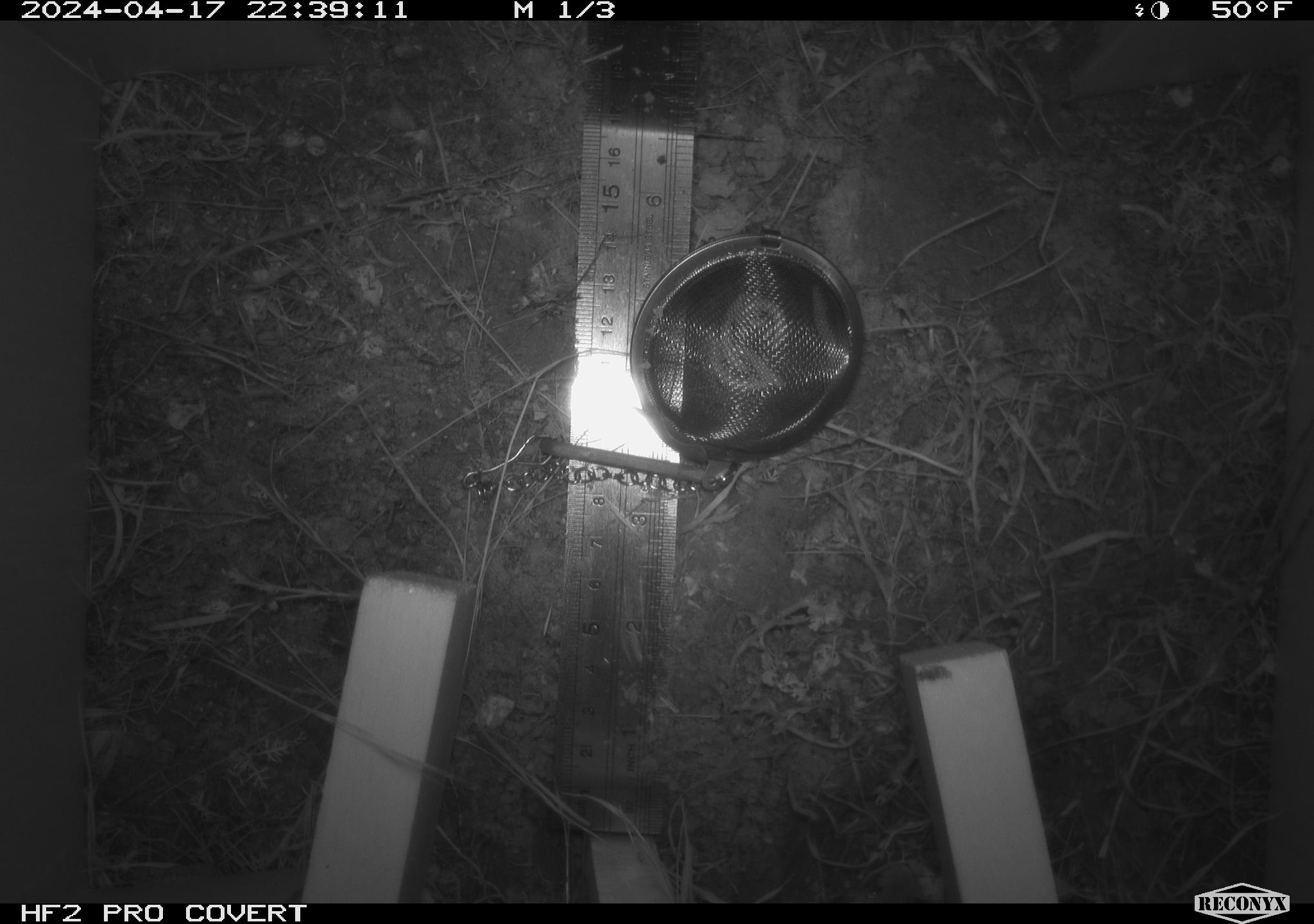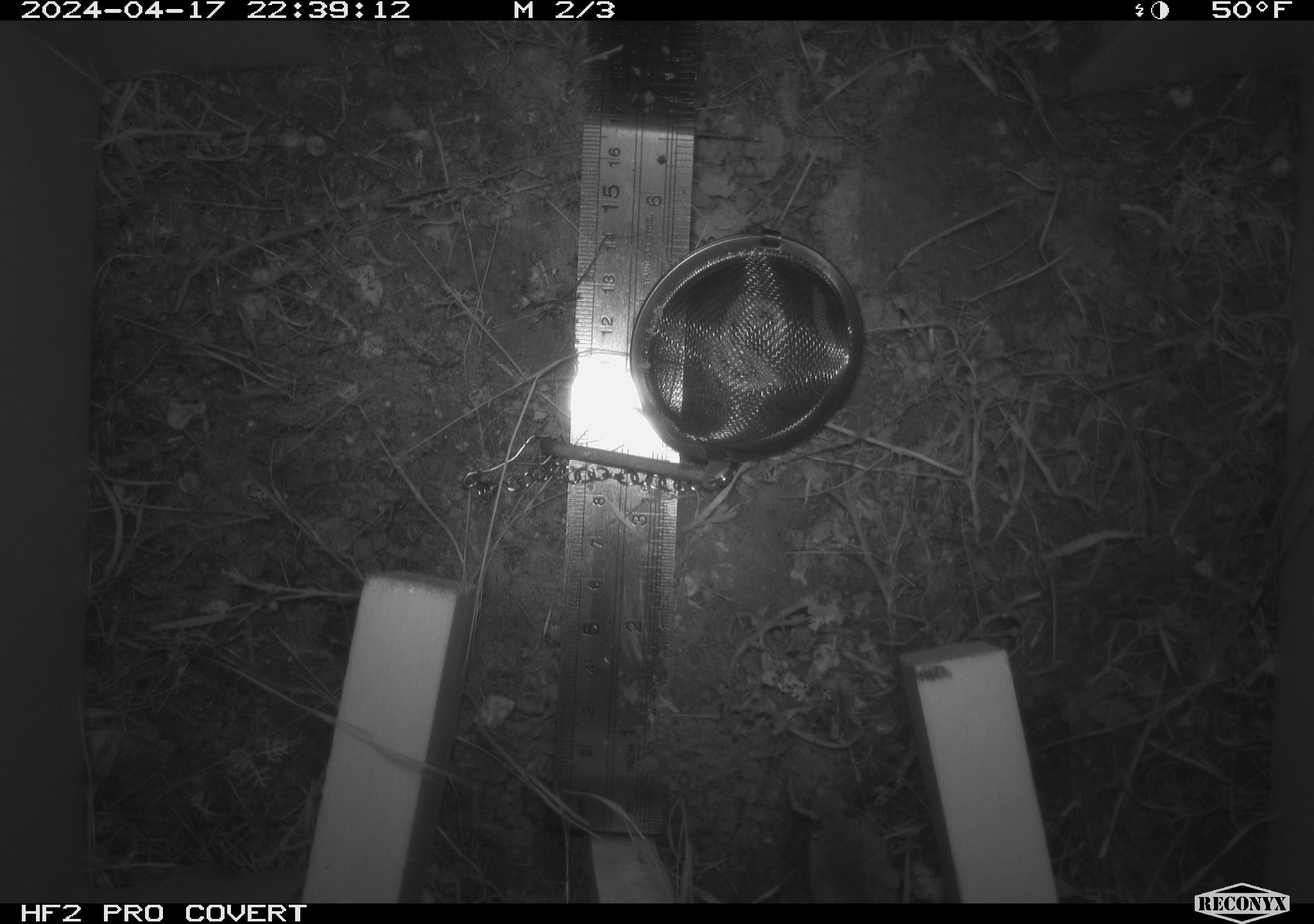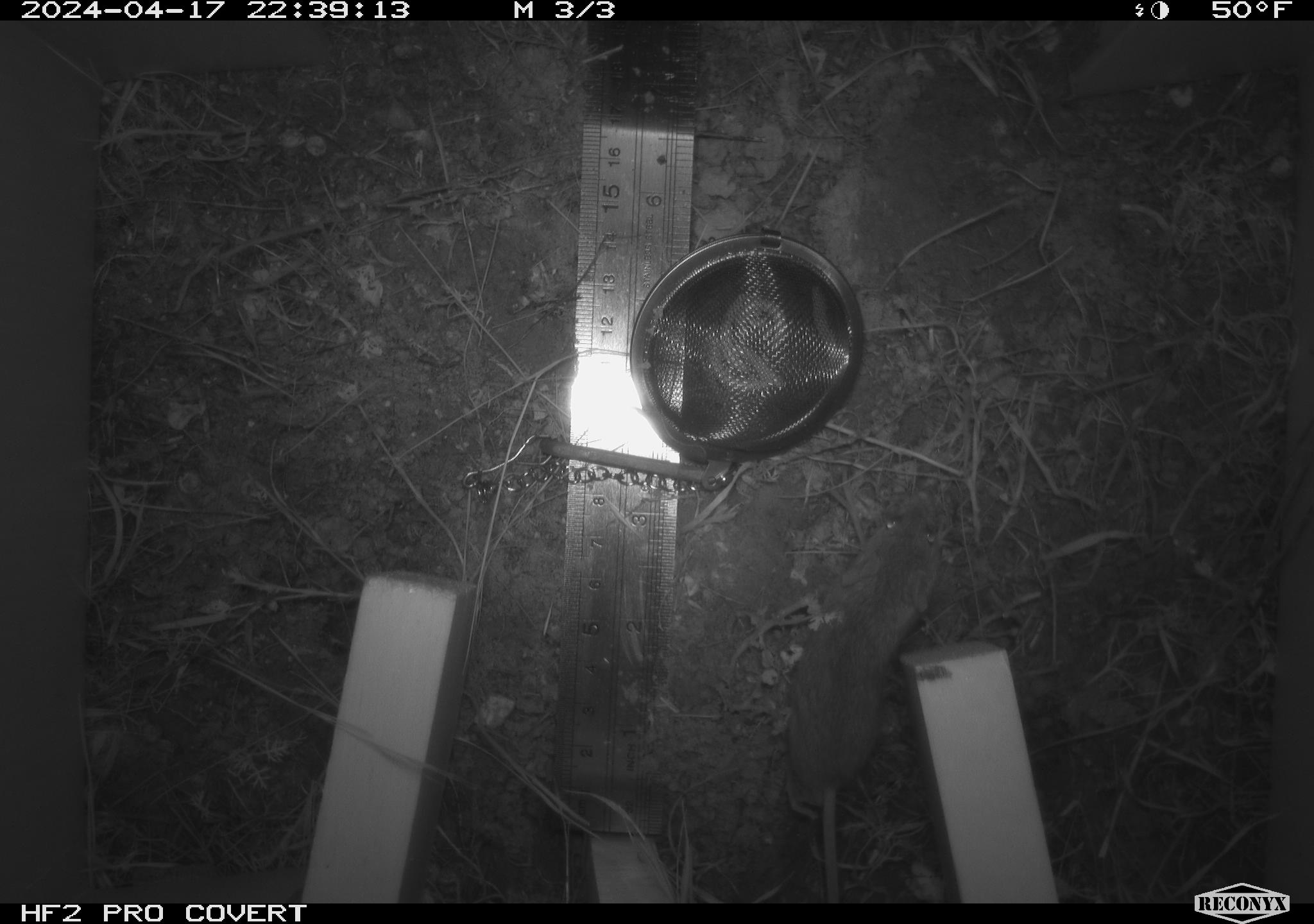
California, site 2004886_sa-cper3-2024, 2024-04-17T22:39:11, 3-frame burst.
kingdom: Animalia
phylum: Chordata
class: Mammalia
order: Rodentia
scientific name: Rodentia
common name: rodent